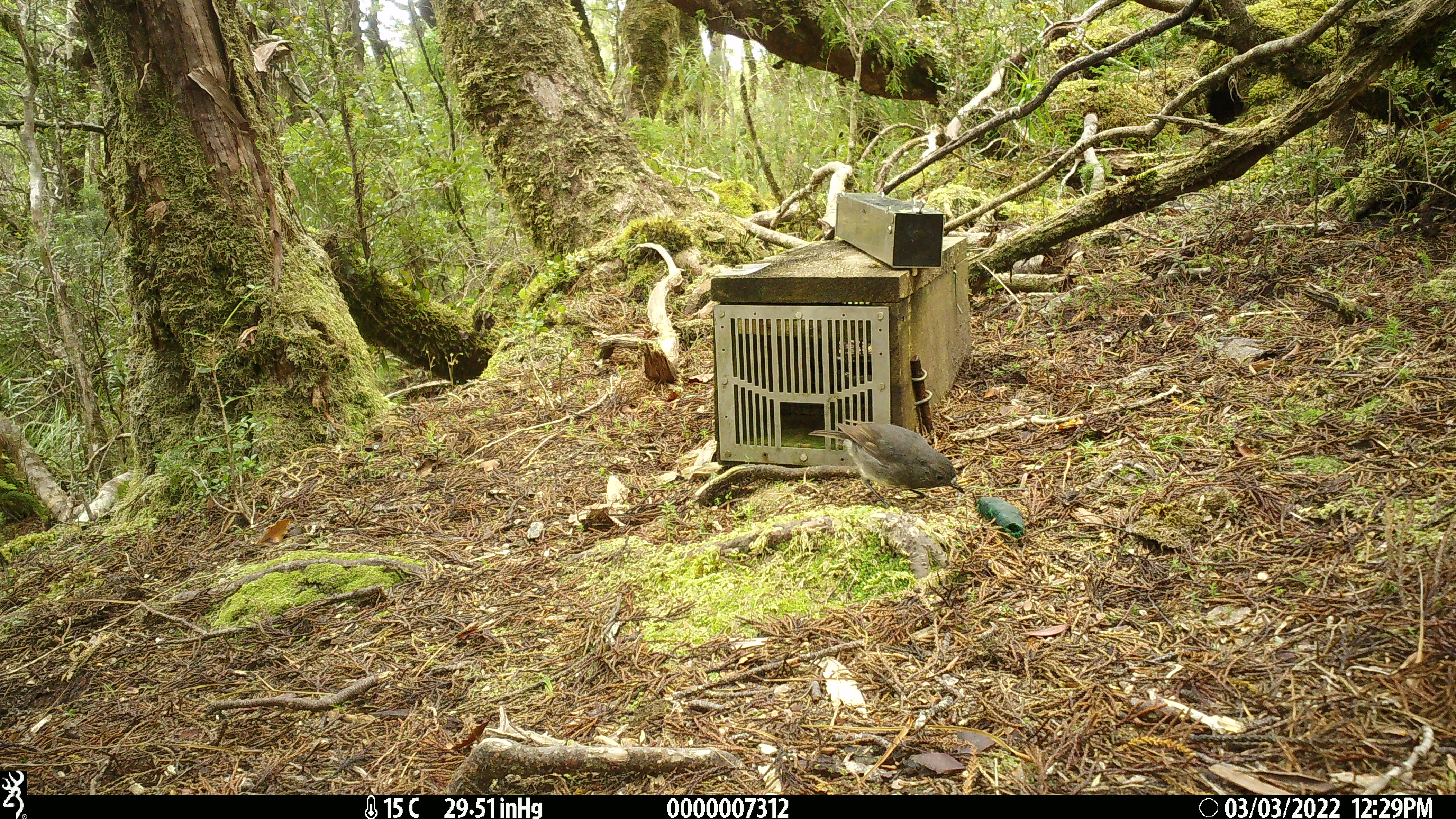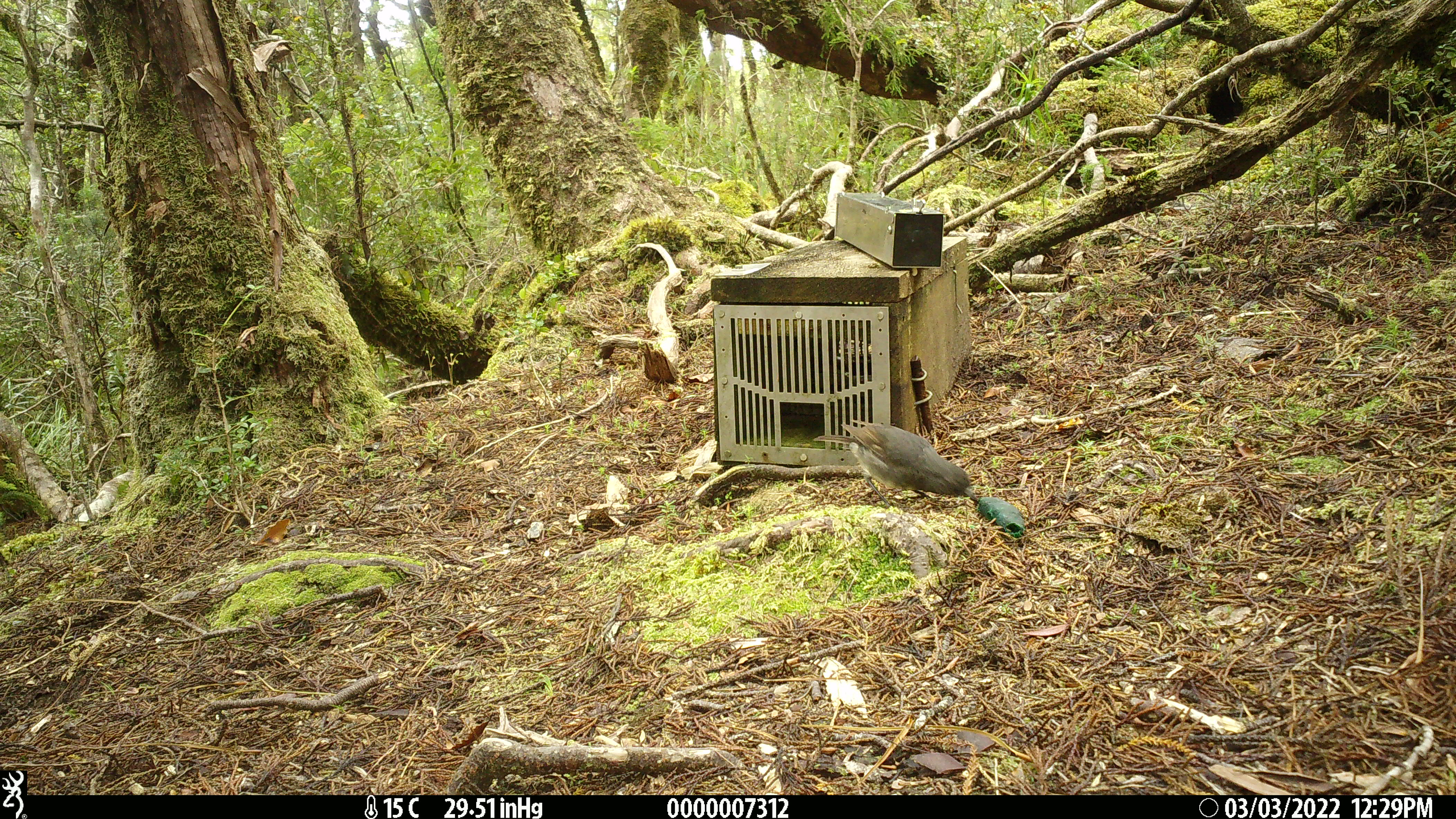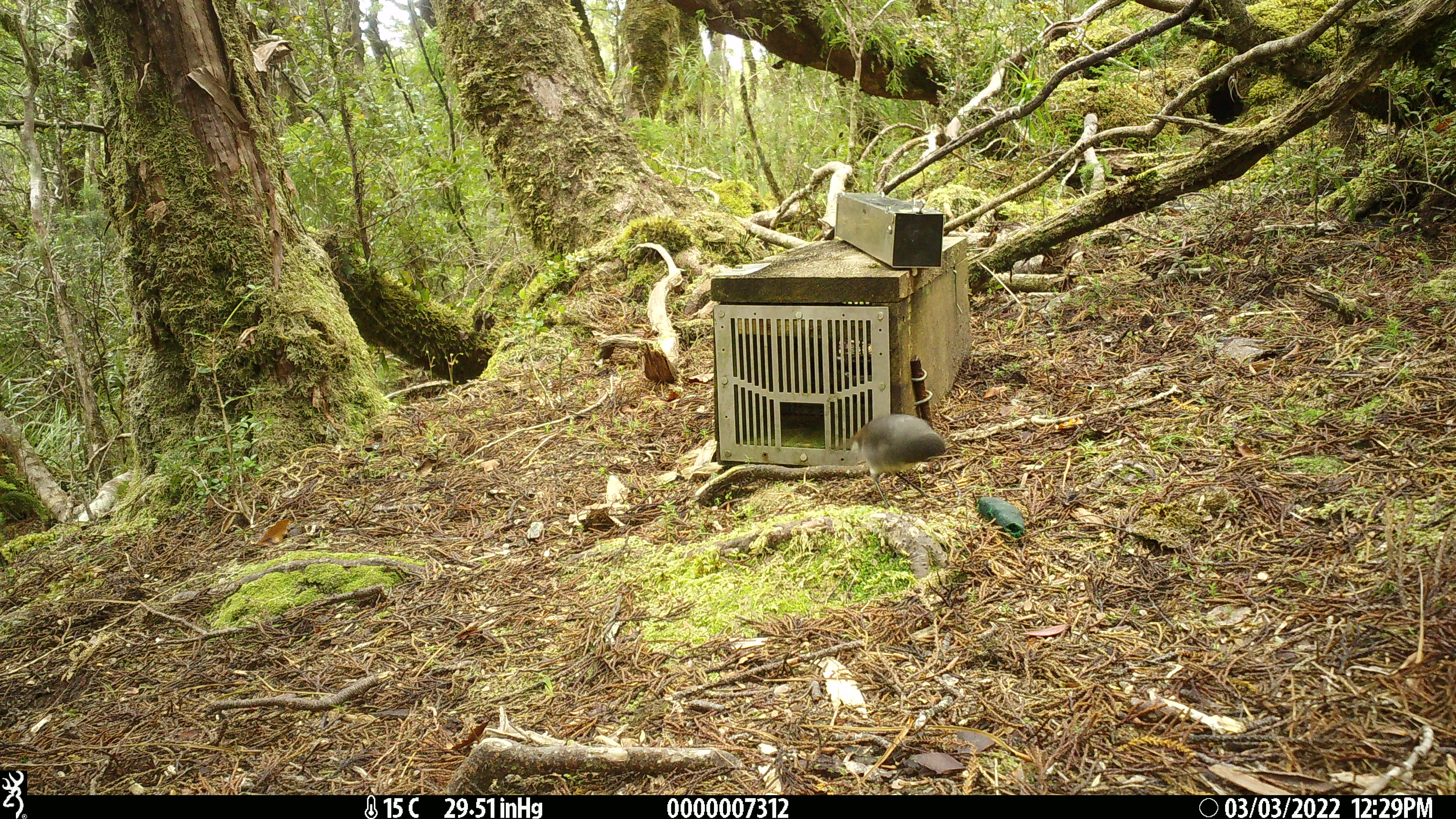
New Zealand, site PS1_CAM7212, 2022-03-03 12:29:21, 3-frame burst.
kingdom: Animalia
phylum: Chordata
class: Aves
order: Passeriformes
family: Petroicidae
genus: Petroica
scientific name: Petroica australis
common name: new zealand robin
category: robin